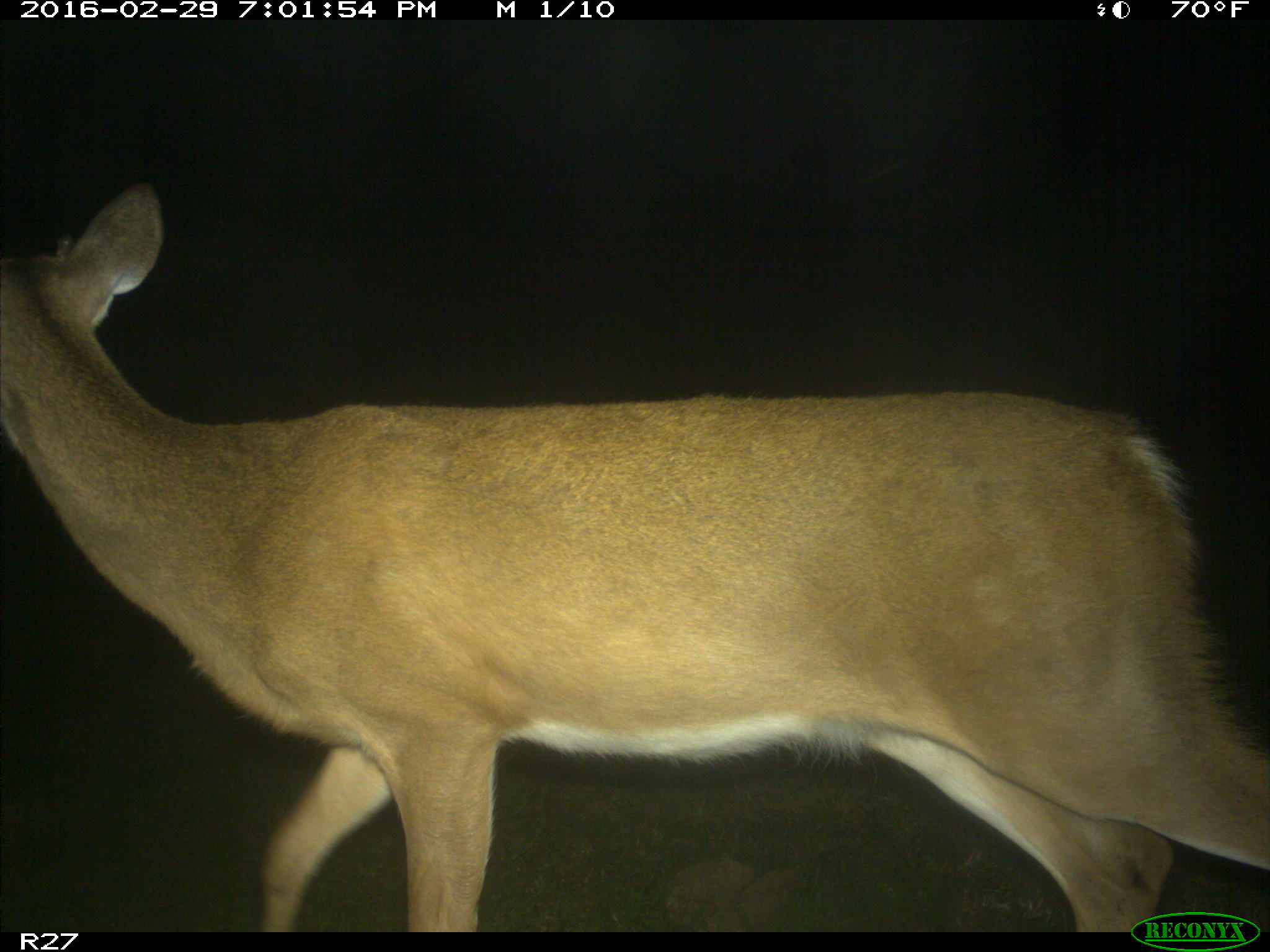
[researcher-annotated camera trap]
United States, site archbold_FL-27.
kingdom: Animalia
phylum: Chordata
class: Mammalia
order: Artiodactyla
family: Cervidae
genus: Odocoileus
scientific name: Odocoileus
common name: deer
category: unidentified deer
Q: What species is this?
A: Unidentified deer (deer) (Odocoileus).